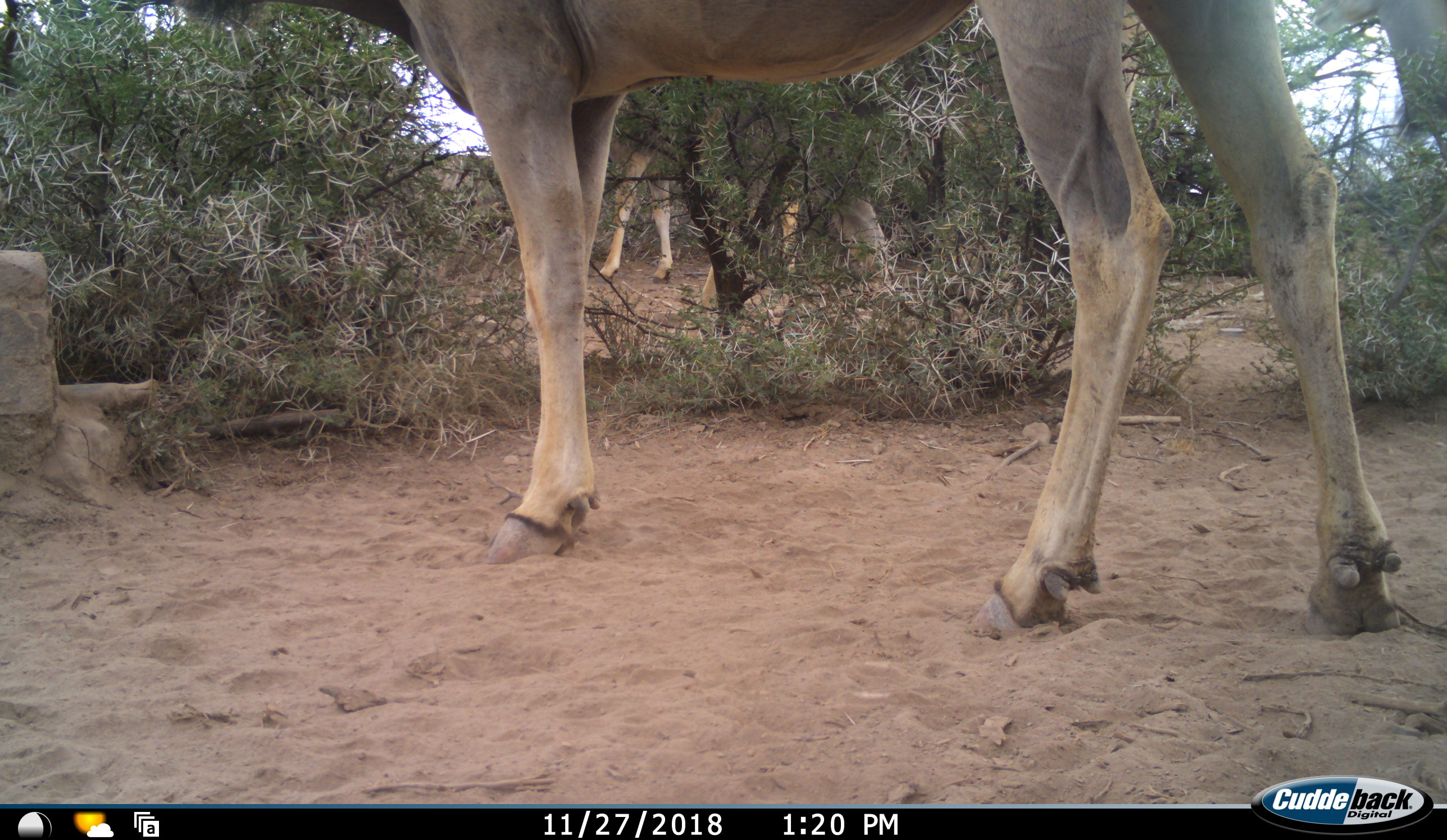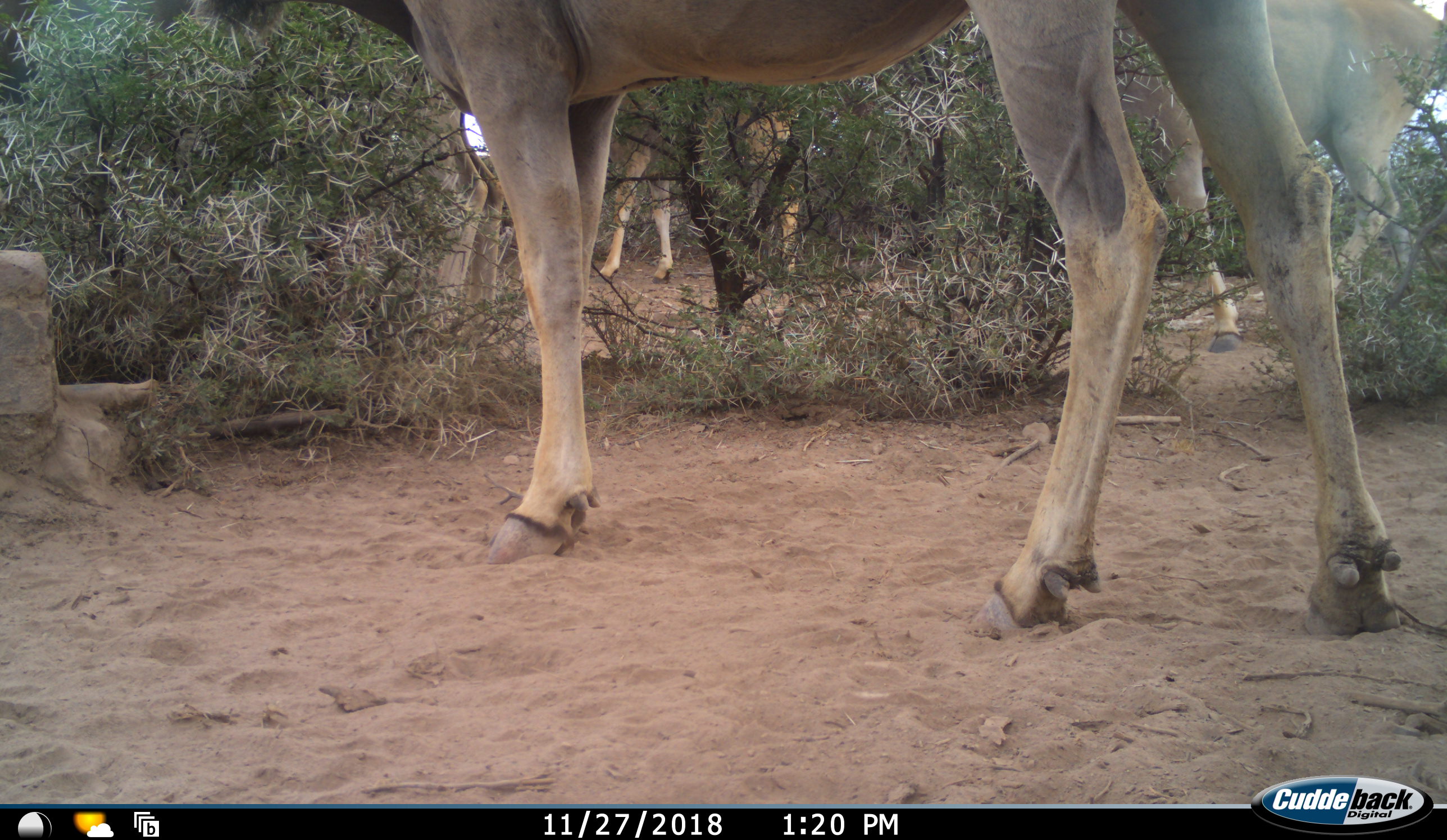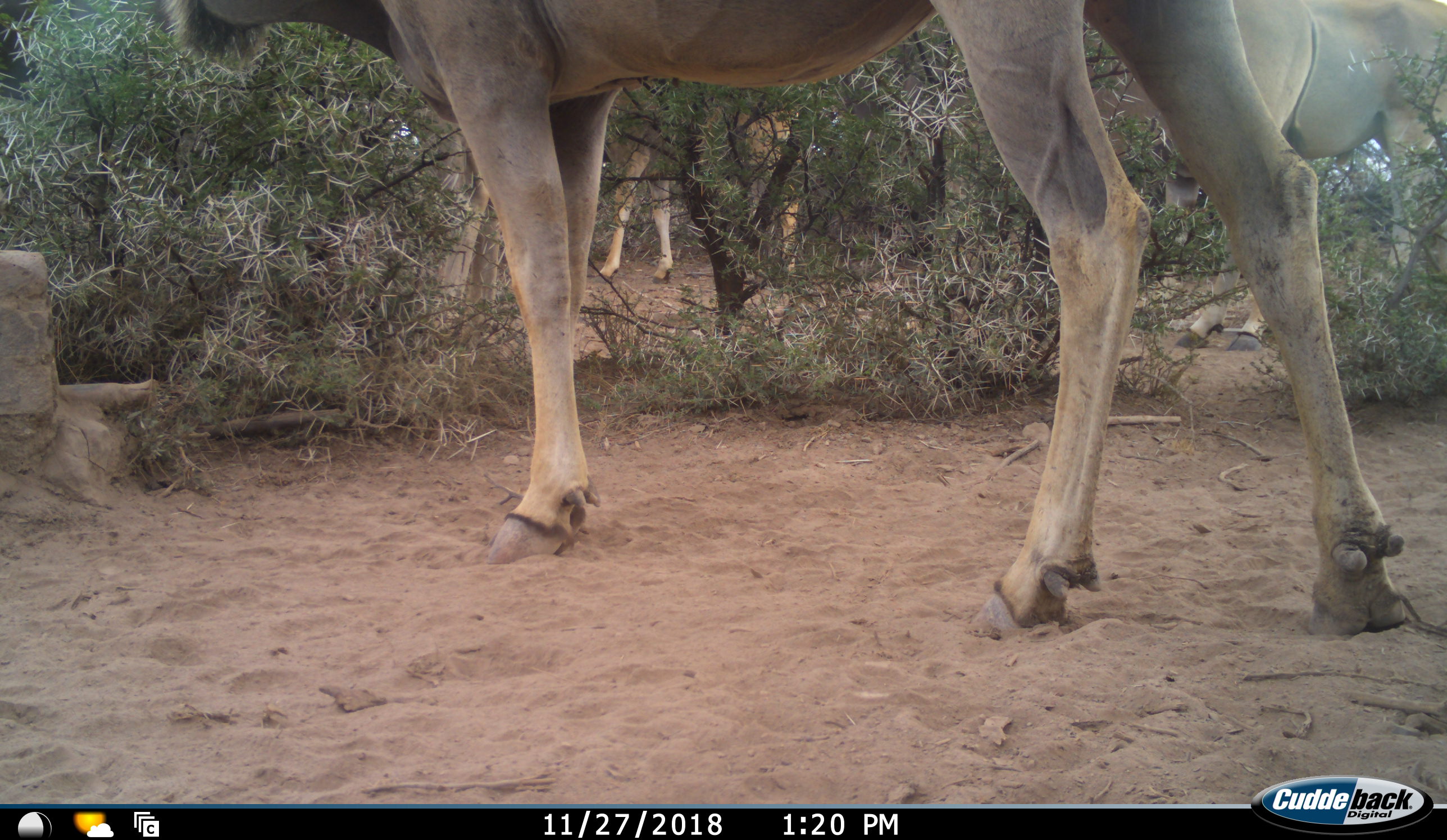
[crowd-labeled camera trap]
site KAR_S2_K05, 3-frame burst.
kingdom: Animalia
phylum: Chordata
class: Mammalia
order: Artiodactyla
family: Bovidae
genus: Tragelaphus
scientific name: Tragelaphus oryx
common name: eland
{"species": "eland (Tragelaphus oryx)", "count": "4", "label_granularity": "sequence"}